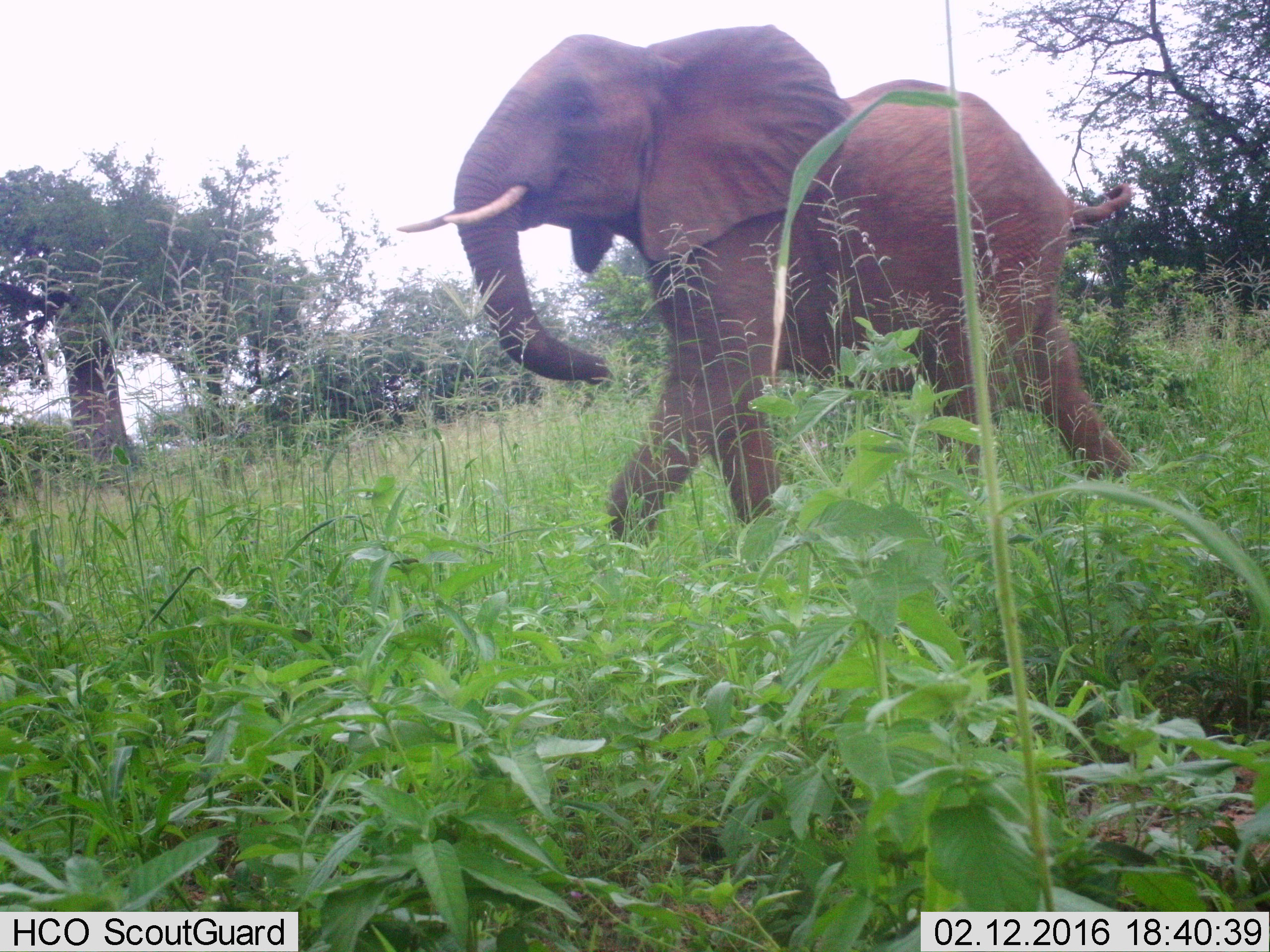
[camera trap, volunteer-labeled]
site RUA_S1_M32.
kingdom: Animalia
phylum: Chordata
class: Mammalia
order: Proboscidea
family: Elephantidae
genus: Loxodonta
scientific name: Loxodonta africana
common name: african bush elephant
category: elephant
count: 1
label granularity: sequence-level